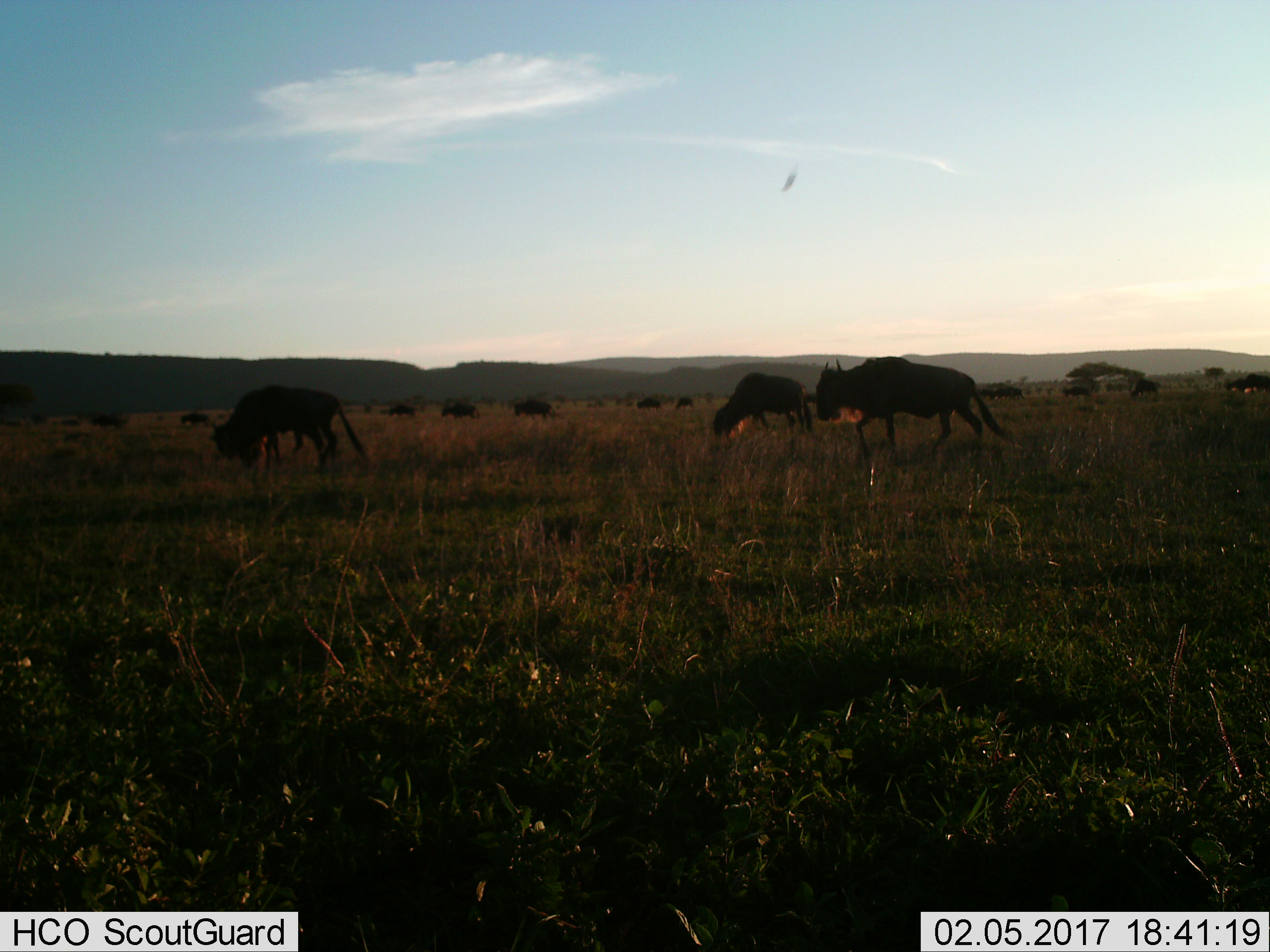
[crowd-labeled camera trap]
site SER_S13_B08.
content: unidentified animal